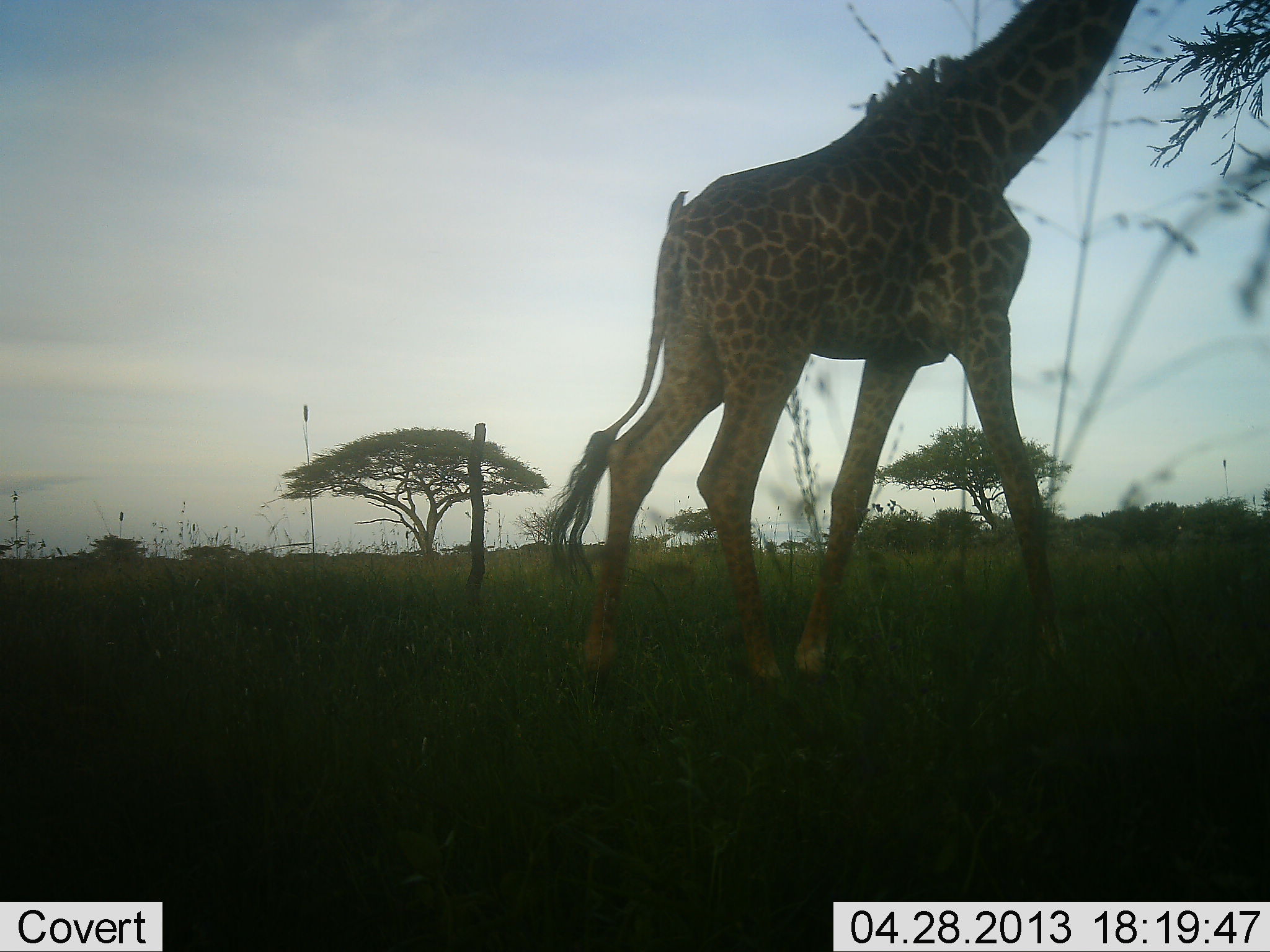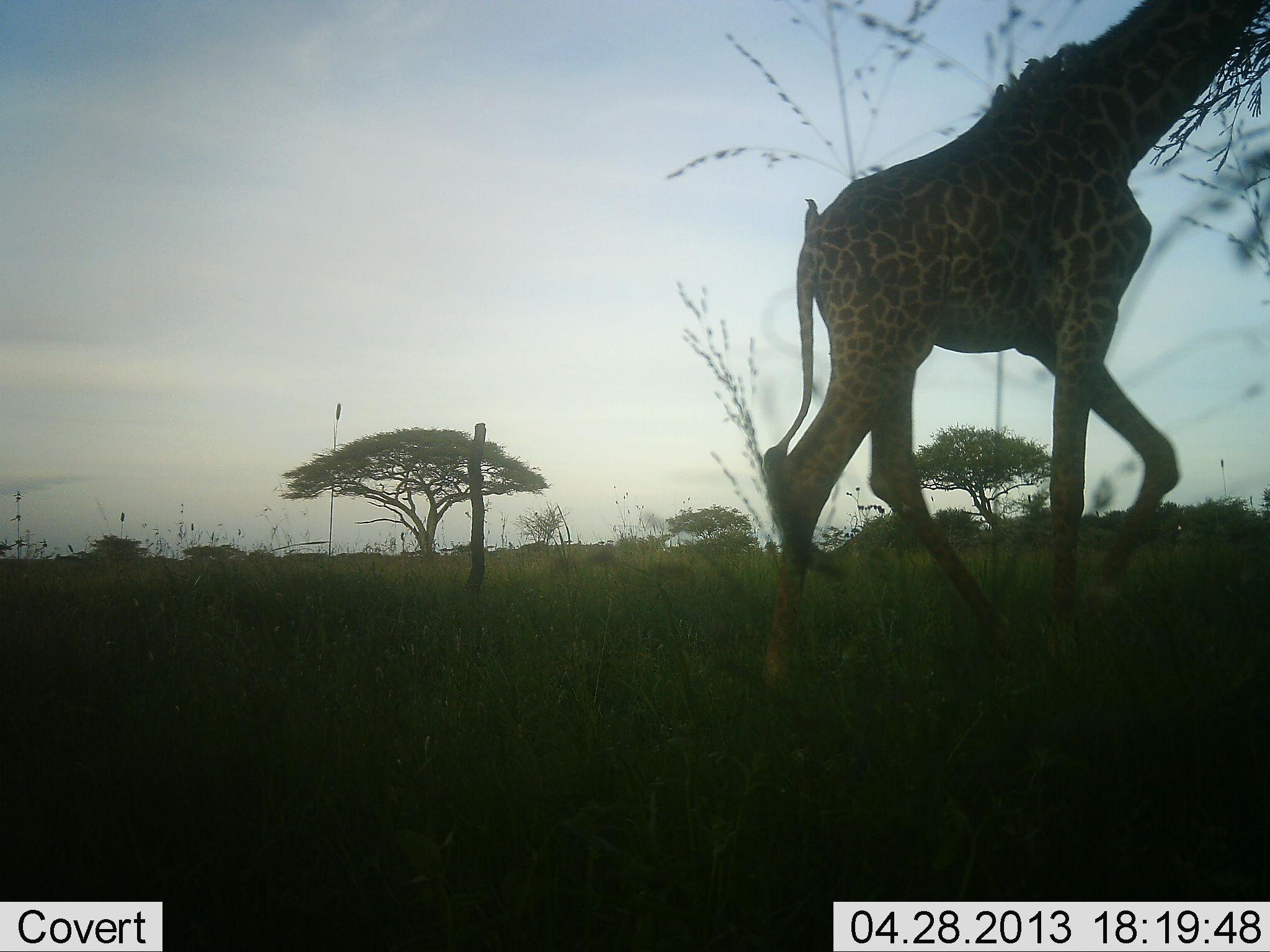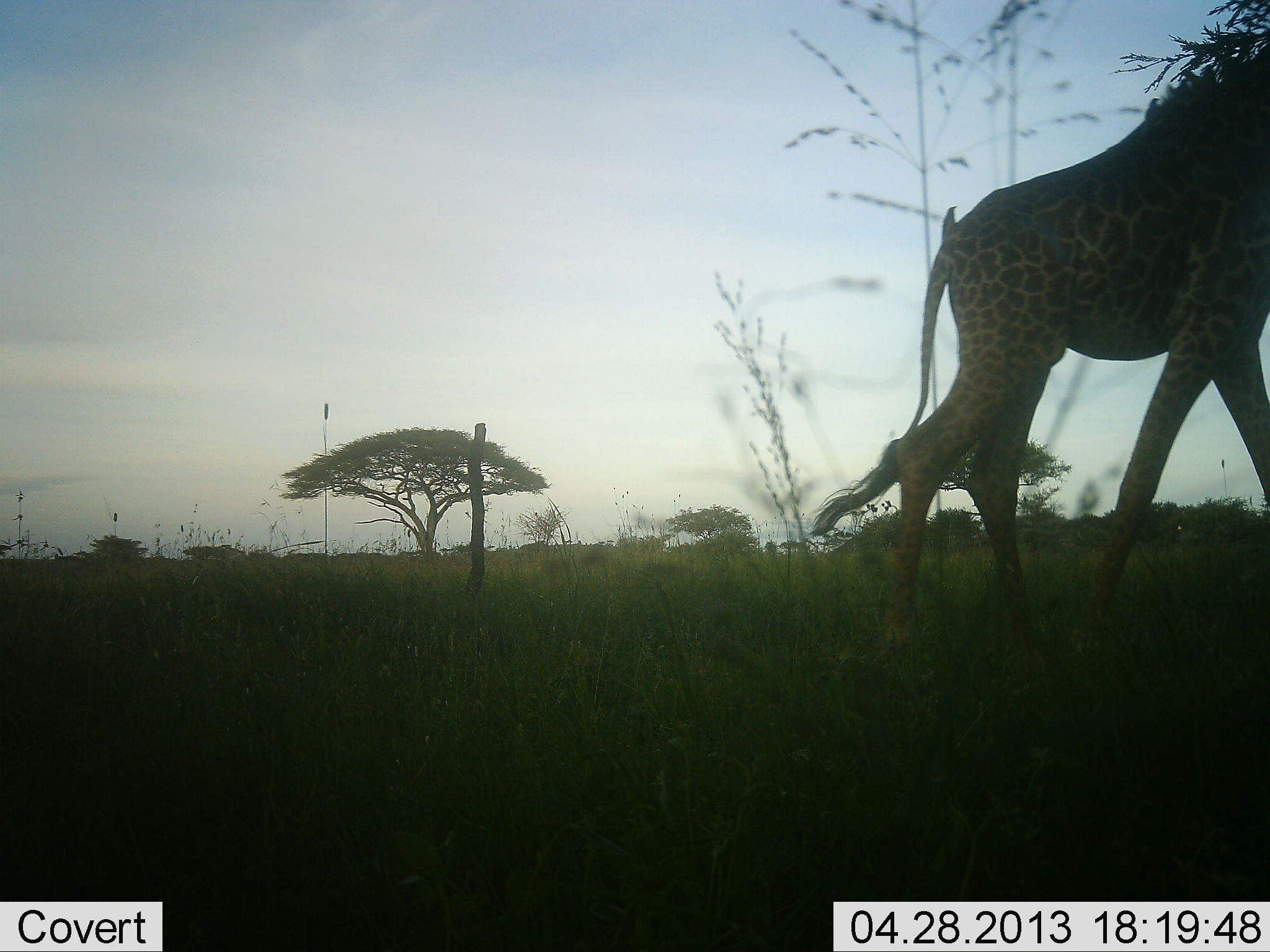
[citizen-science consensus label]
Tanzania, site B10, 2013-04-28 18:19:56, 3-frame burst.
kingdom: Animalia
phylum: Chordata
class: Mammalia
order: Artiodactyla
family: Giraffidae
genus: Giraffa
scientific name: Giraffa camelopardalis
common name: giraffe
Giraffe (Giraffa camelopardalis), count 1. Behavior (volunteer vote fractions): standing 17%, resting 0%, moving 94%, interacting 0%. Young present (vote fraction): 0%. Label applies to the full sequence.